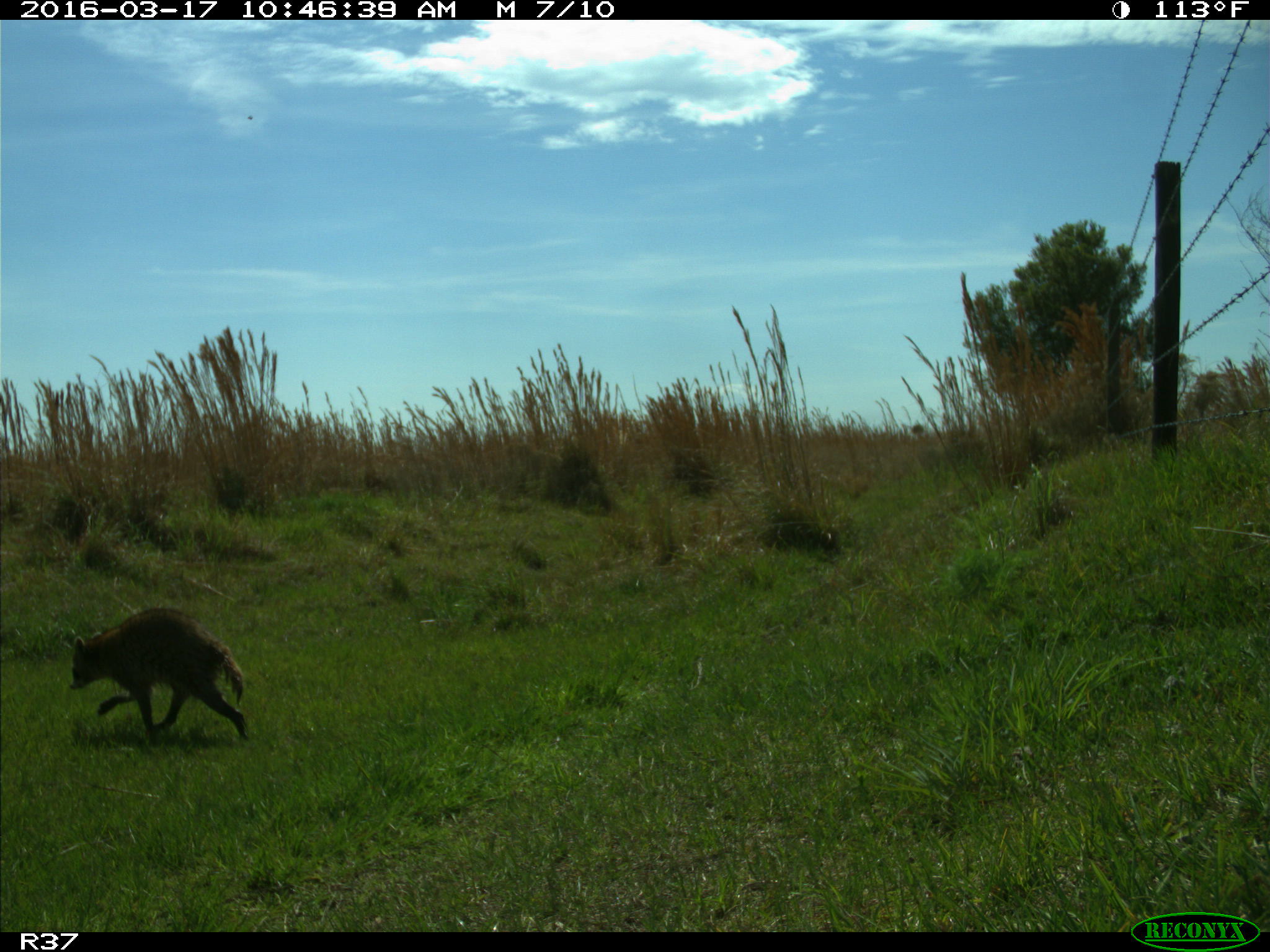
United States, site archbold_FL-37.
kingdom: Animalia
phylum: Chordata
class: Mammalia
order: Carnivora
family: Procyonidae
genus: Procyon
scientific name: Procyon lotor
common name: common raccoon